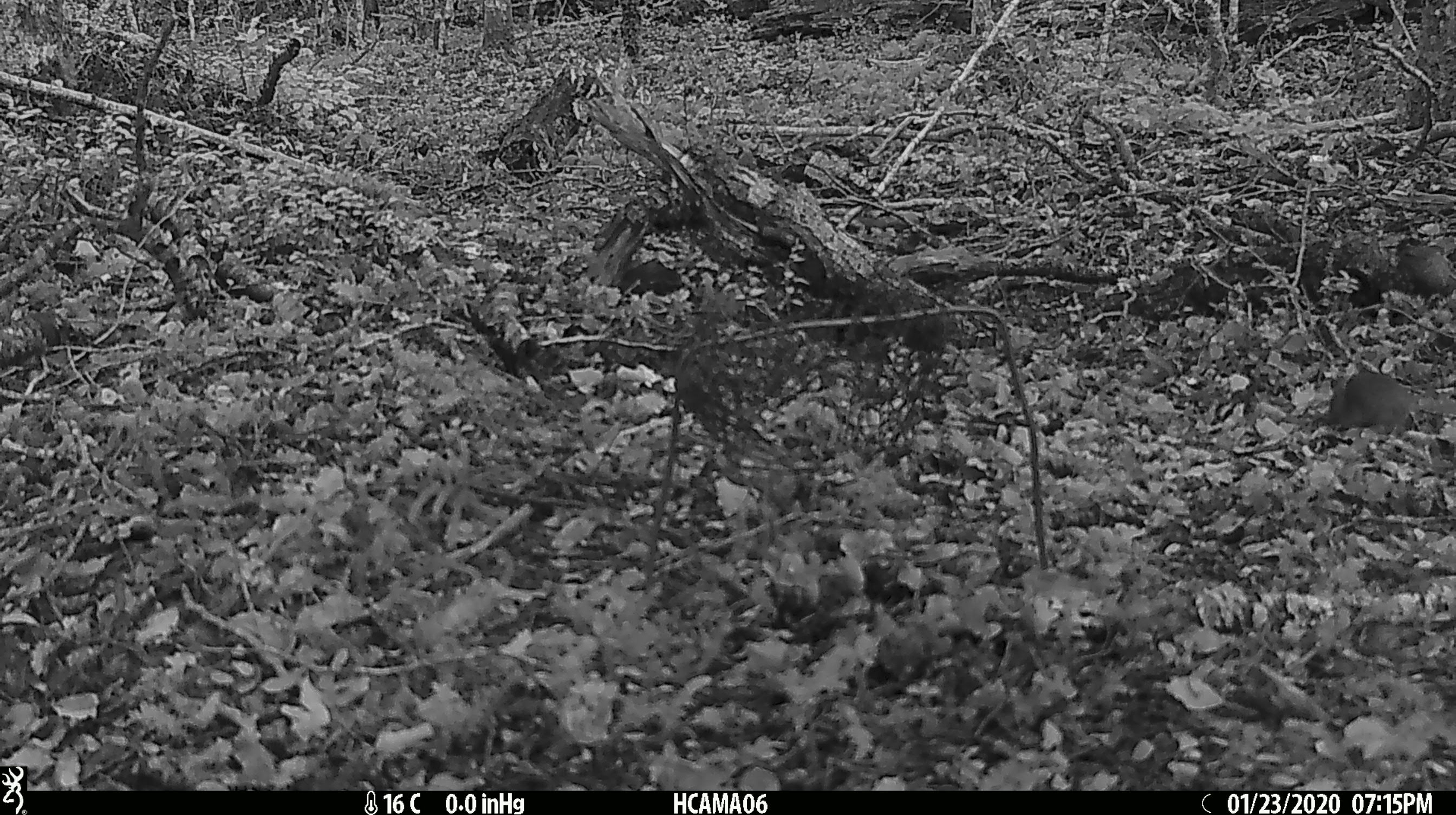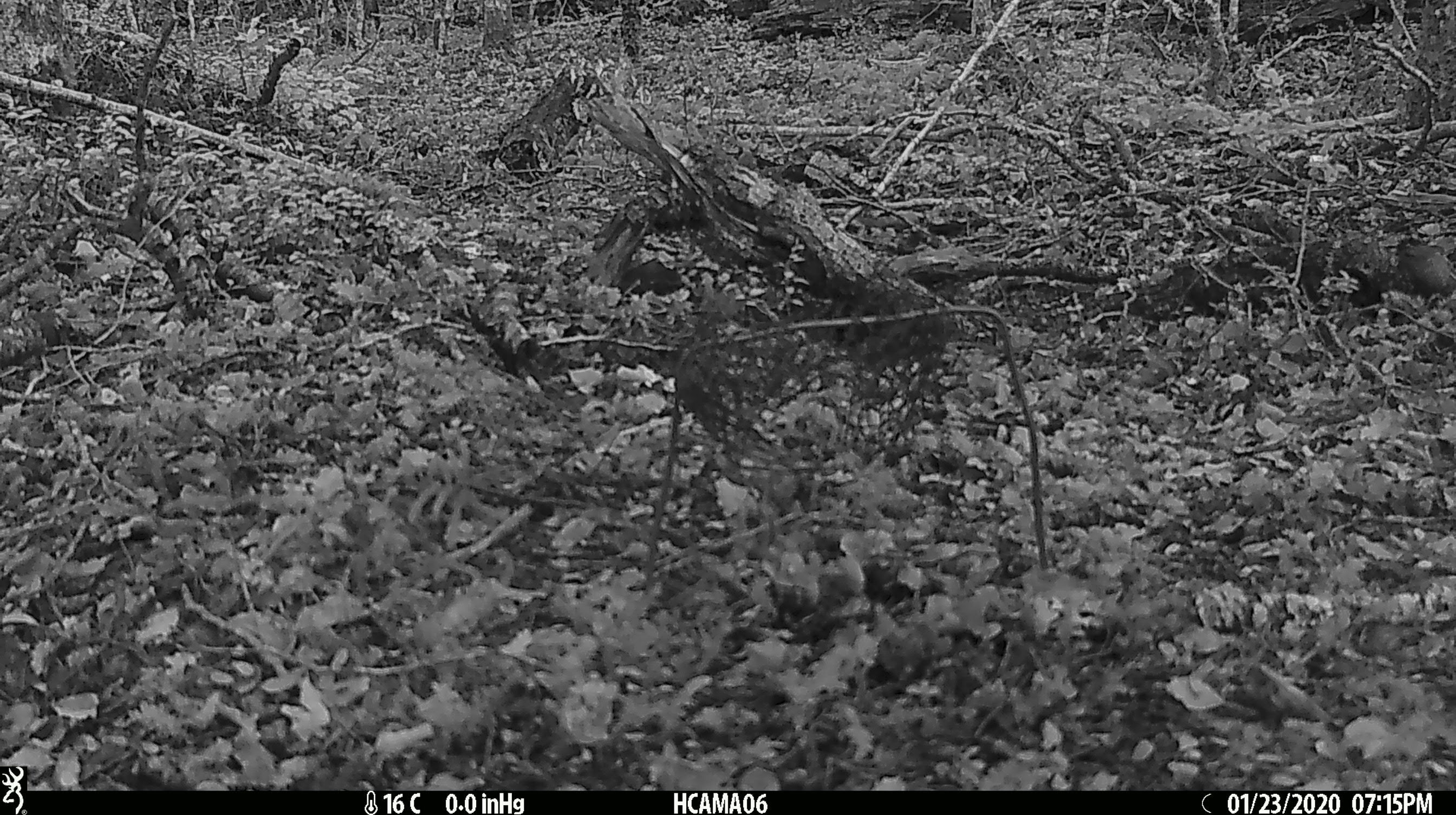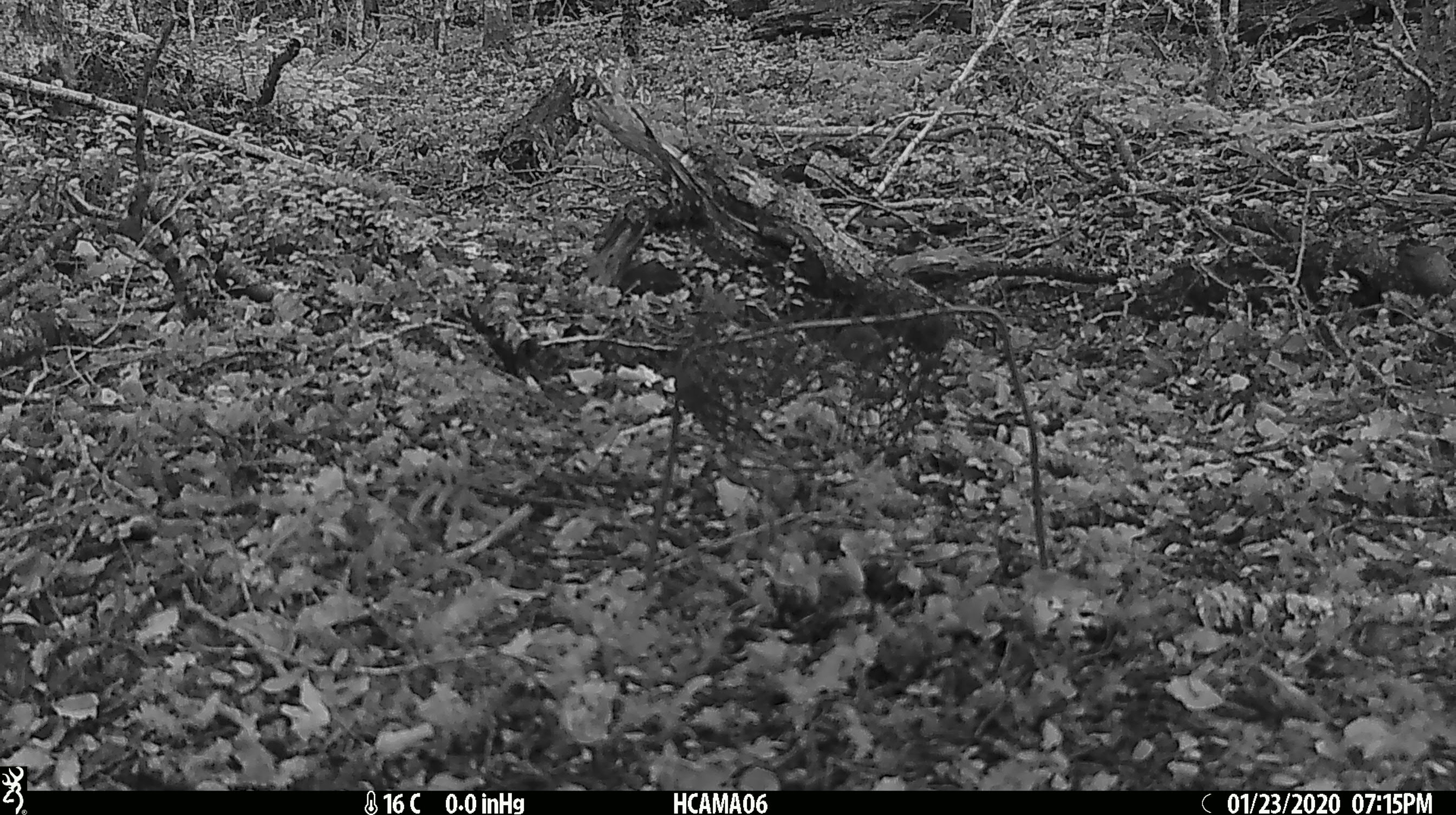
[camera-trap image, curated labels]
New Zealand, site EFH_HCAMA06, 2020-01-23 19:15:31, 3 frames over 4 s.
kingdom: Animalia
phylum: Chordata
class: Mammalia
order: Rodentia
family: Muridae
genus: Mus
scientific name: Mus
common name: mouse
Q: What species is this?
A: Mouse (Mus).